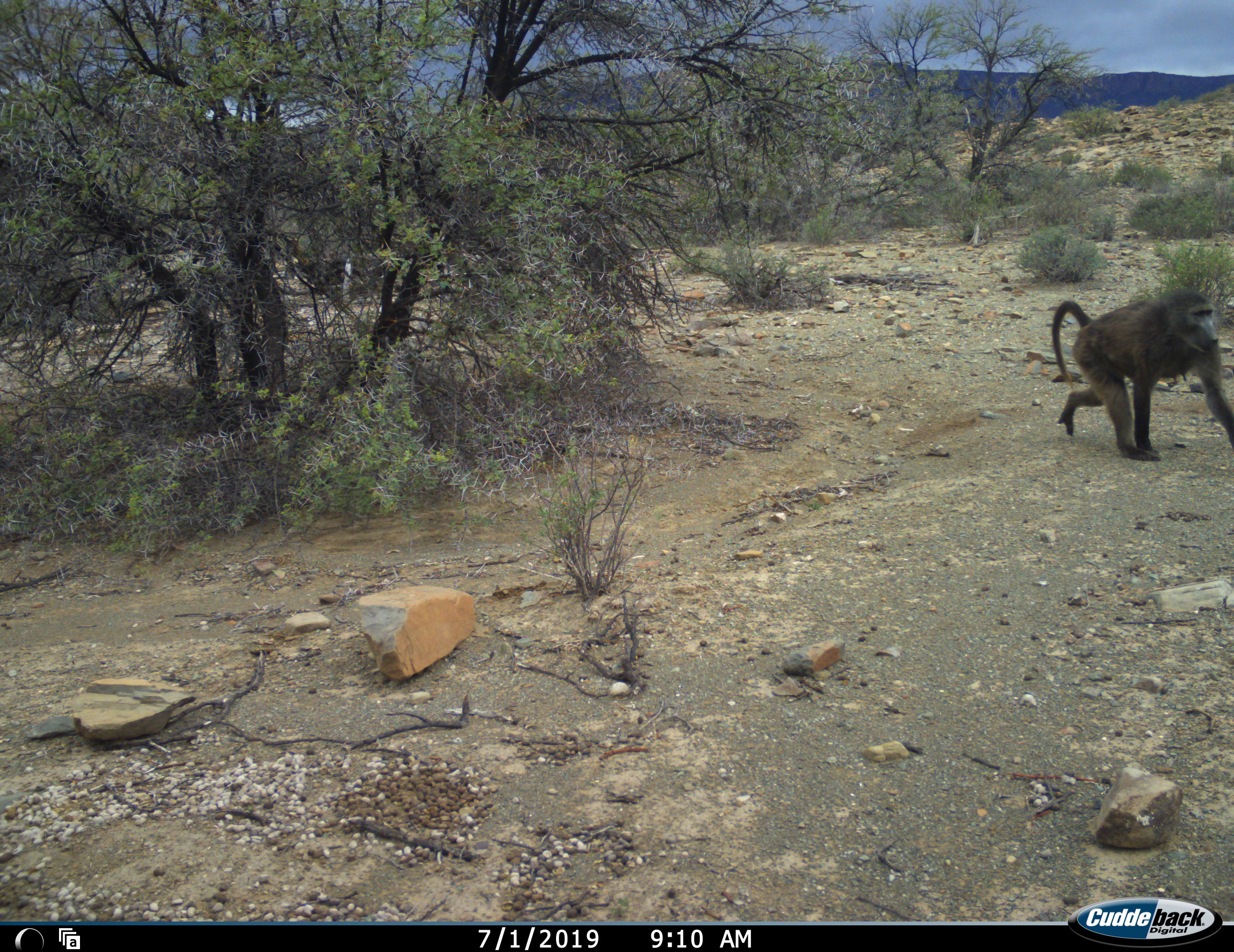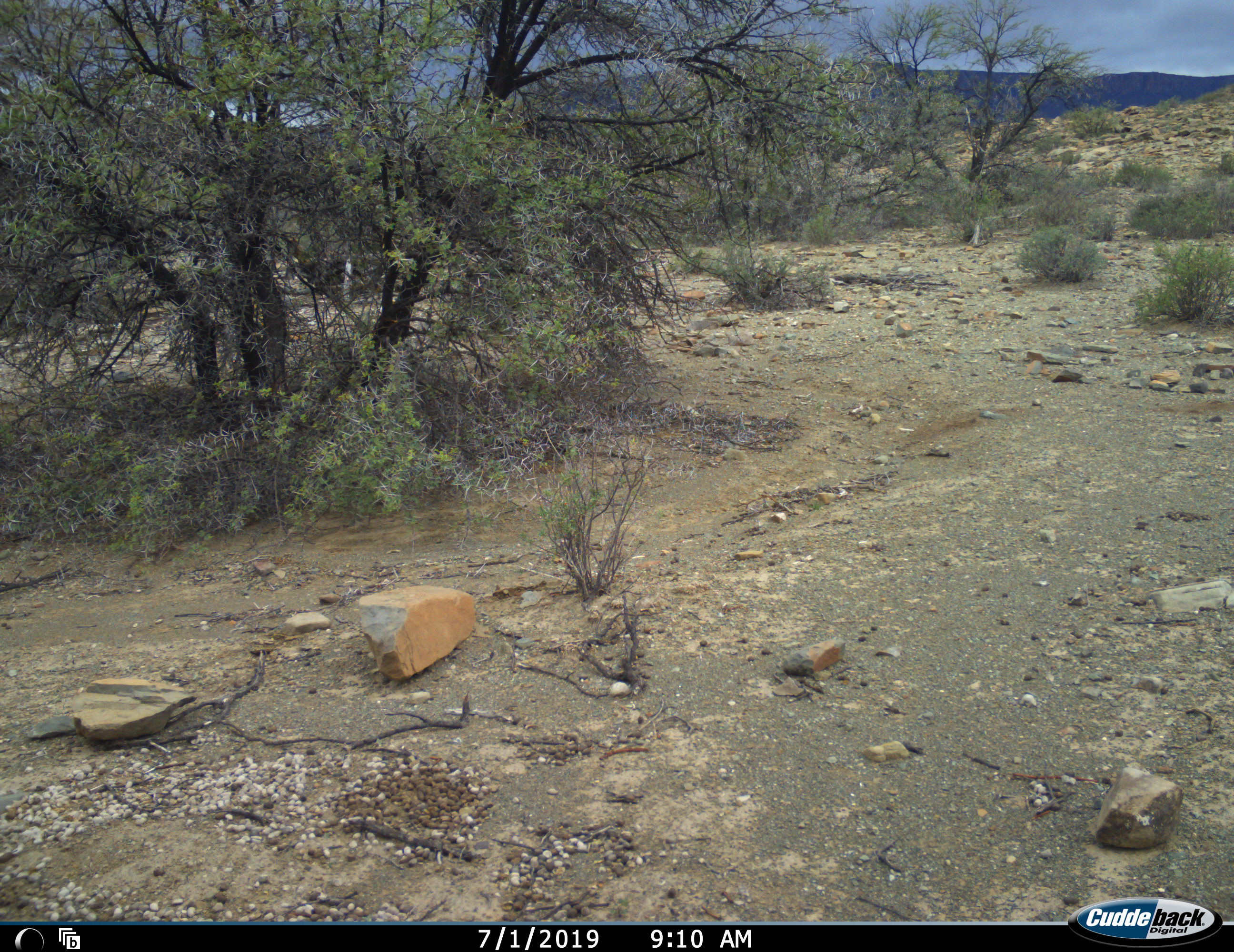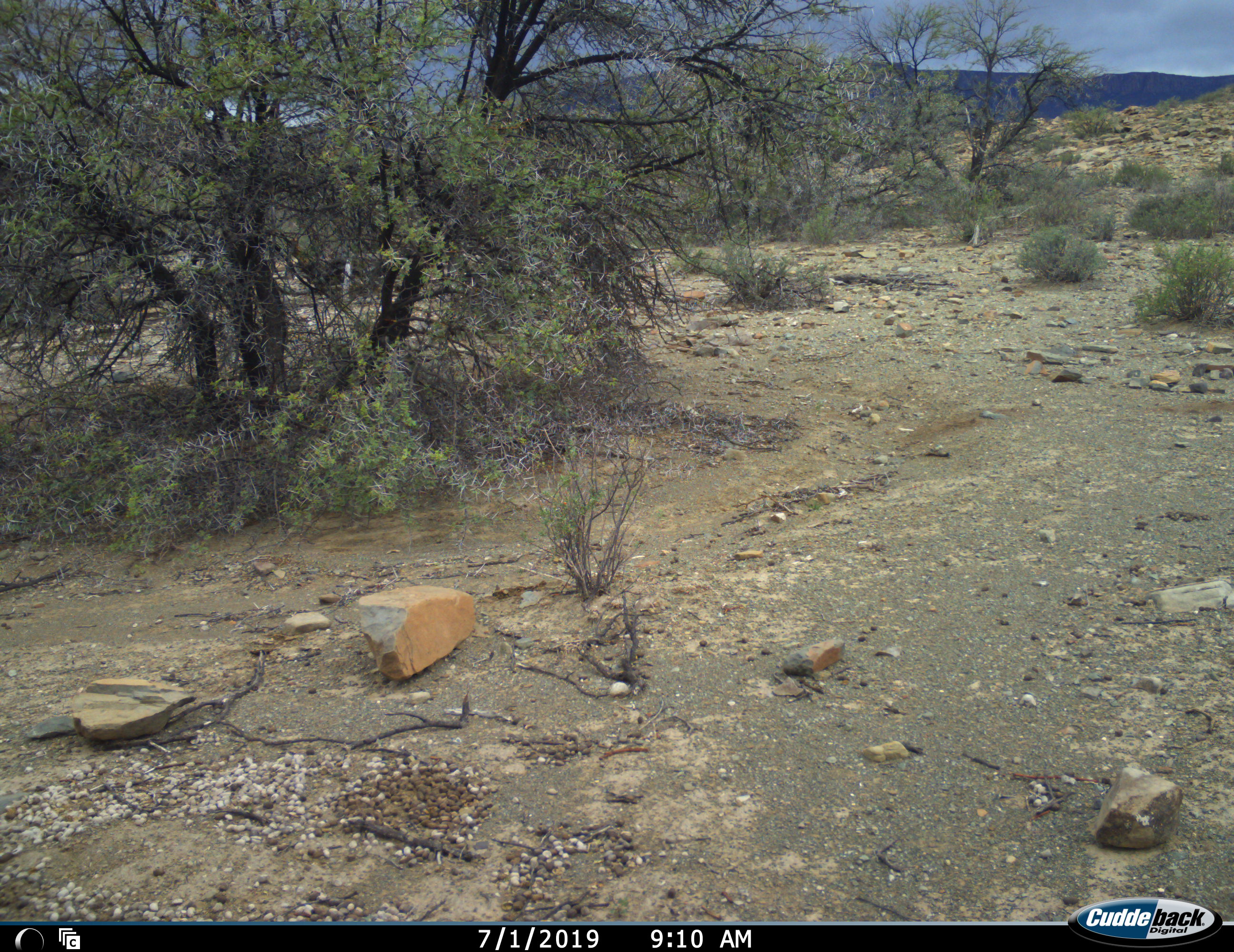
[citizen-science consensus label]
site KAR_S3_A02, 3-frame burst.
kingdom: Animalia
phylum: Chordata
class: Mammalia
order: Primates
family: Cercopithecidae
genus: Papio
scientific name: Papio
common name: baboon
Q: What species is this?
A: Baboon (Papio).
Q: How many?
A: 1.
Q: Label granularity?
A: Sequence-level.